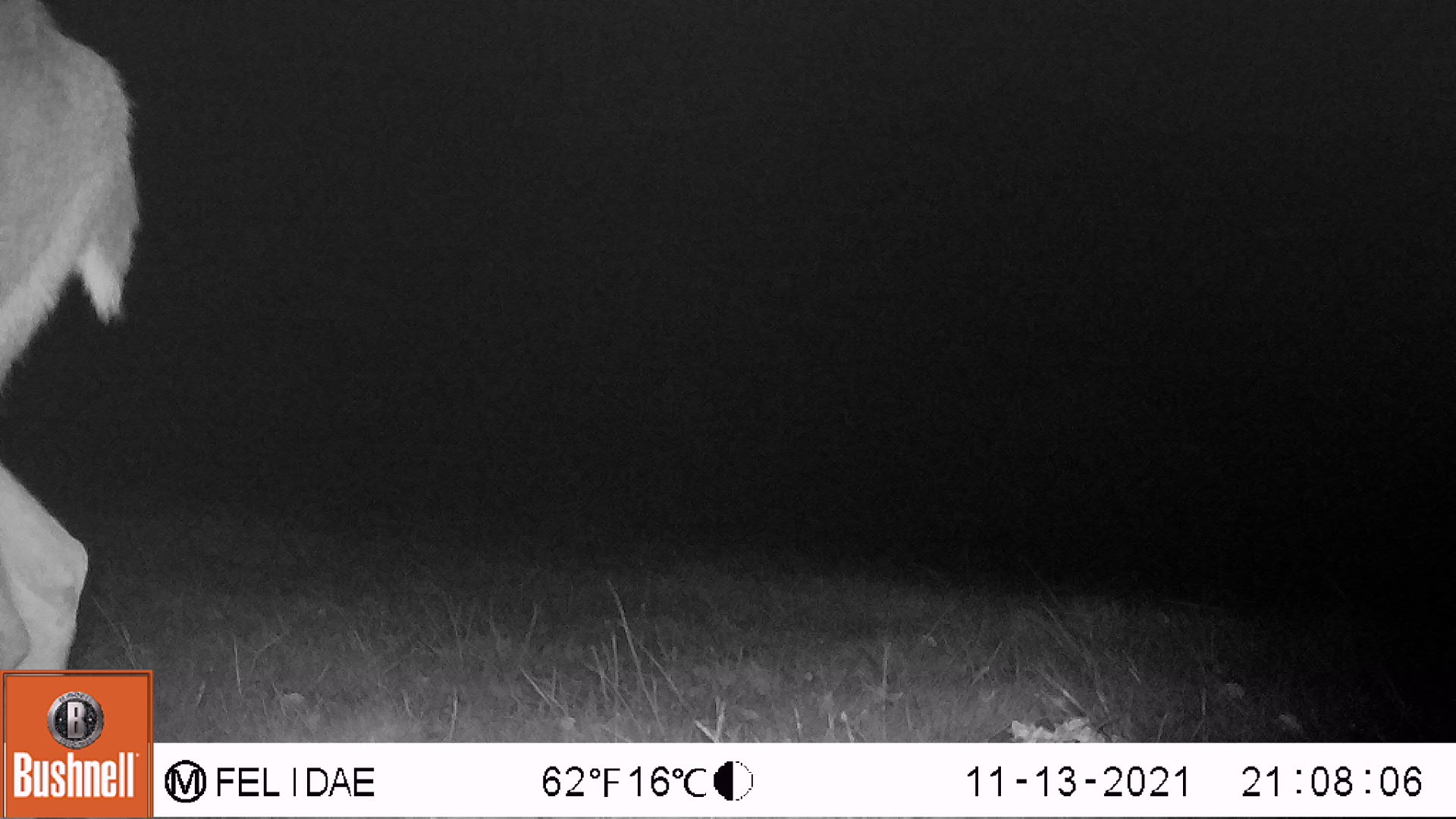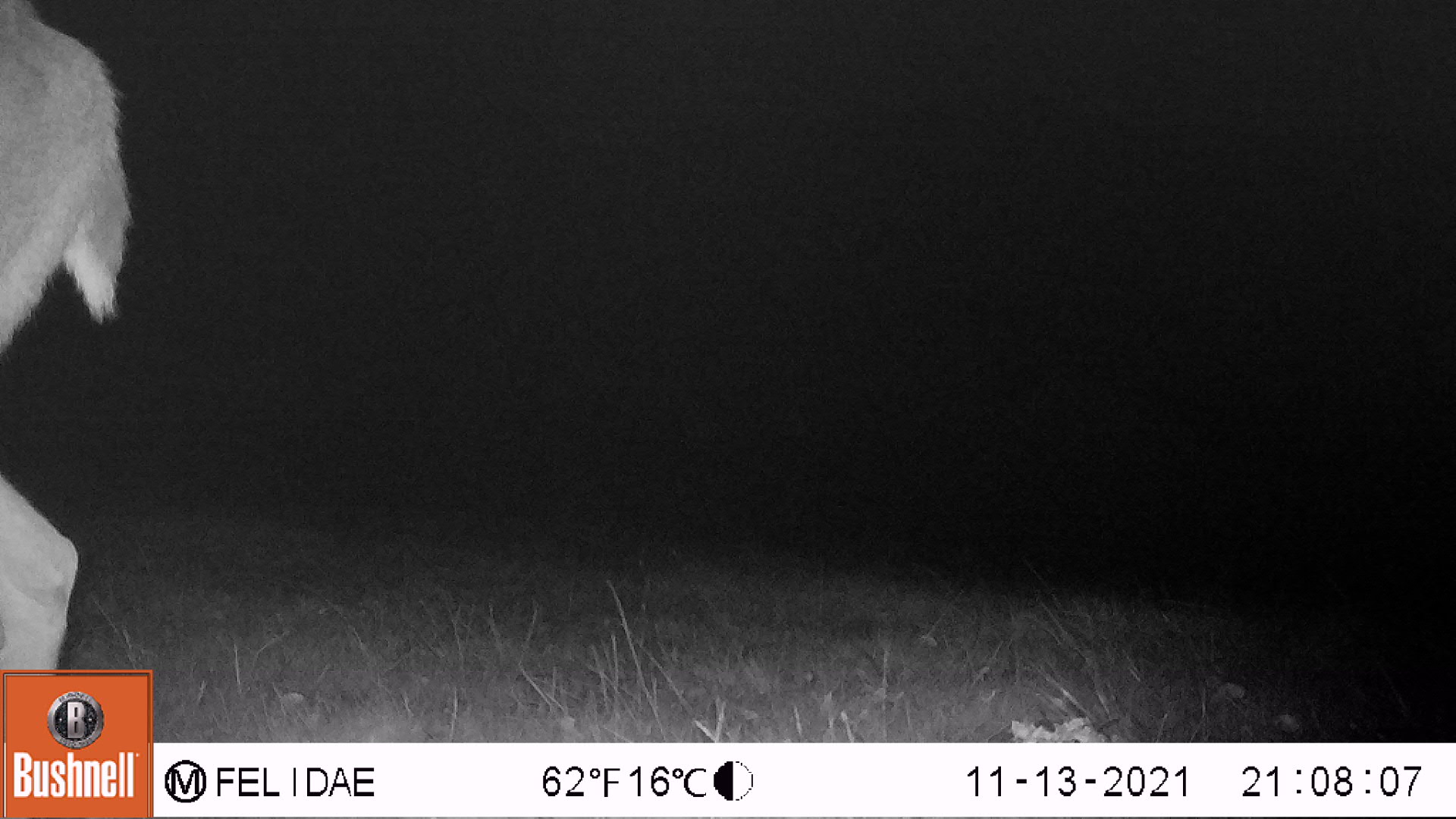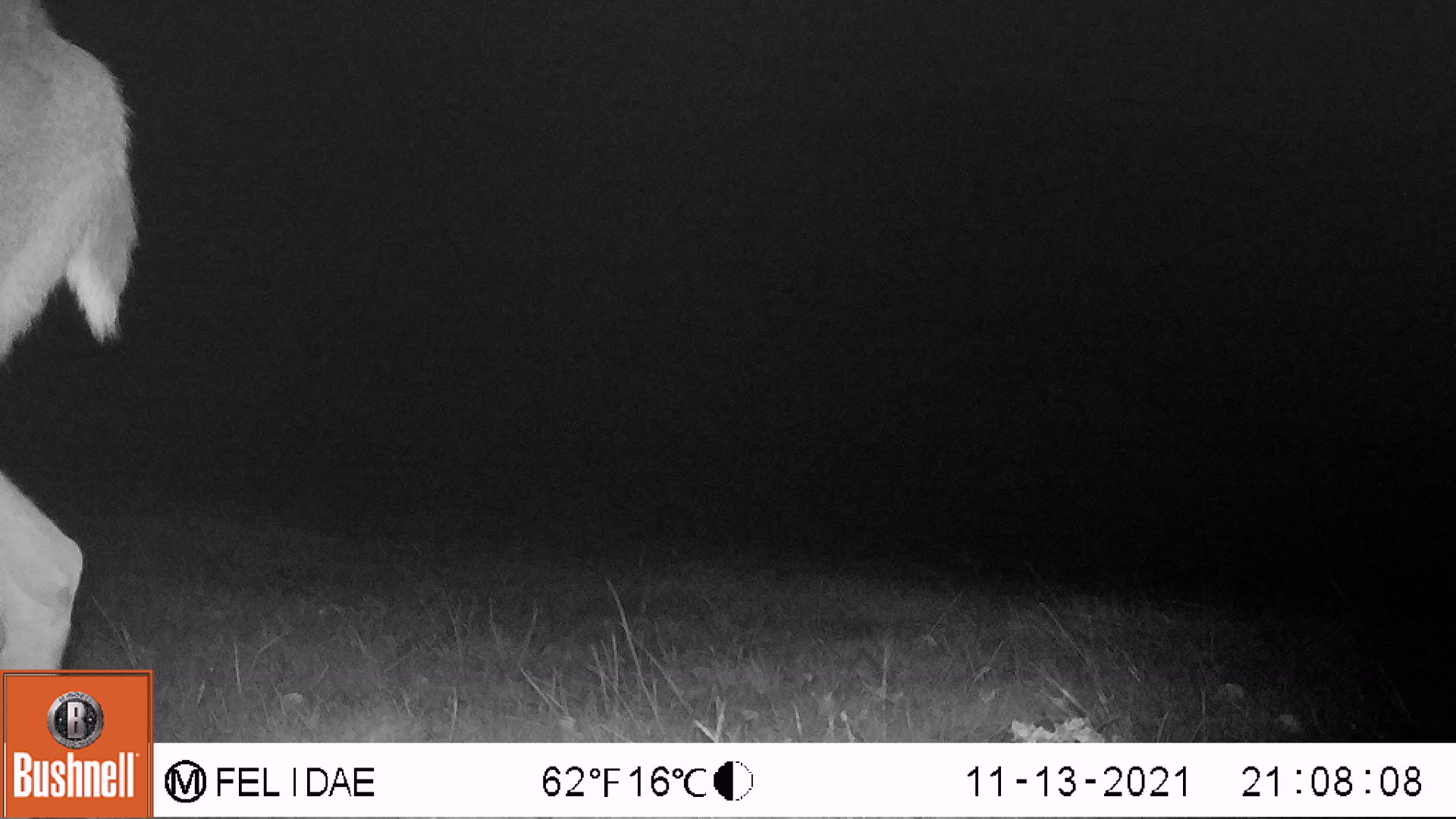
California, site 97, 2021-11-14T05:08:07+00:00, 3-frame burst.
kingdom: Animalia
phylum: Chordata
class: Mammalia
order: Artiodactyla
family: Cervidae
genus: Odocoileus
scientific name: Odocoileus hemionus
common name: mule deer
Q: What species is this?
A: Mule deer (Odocoileus hemionus).